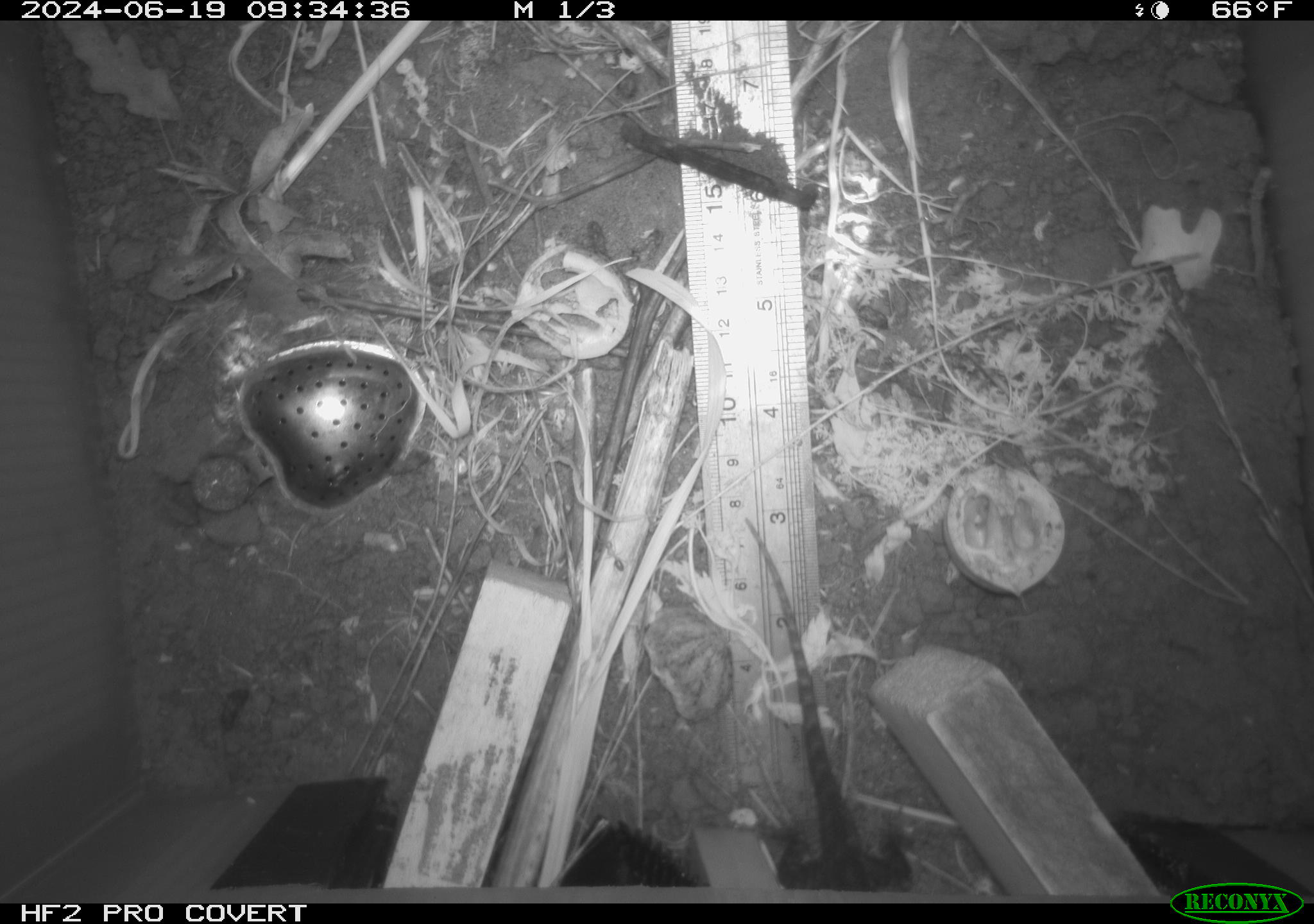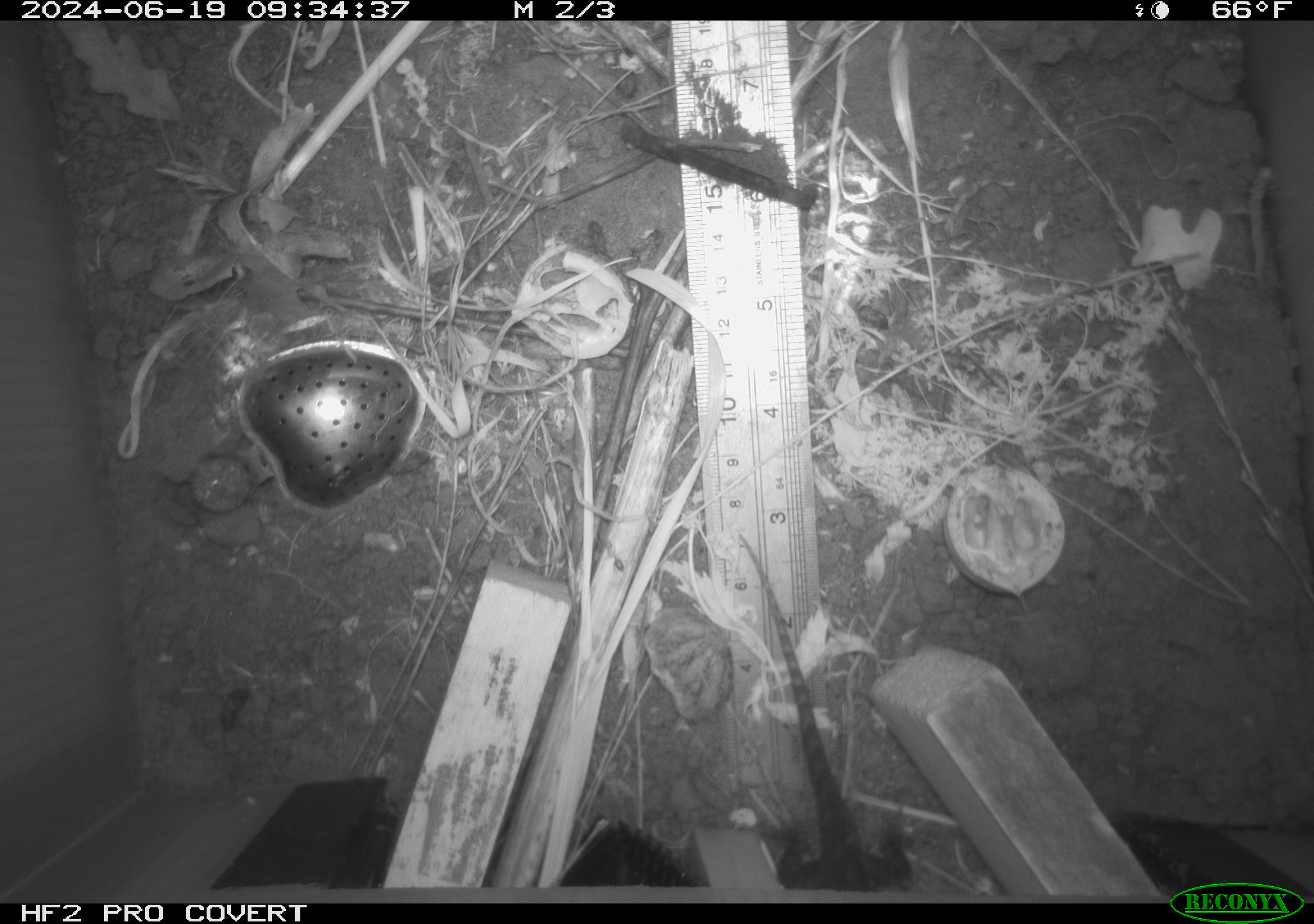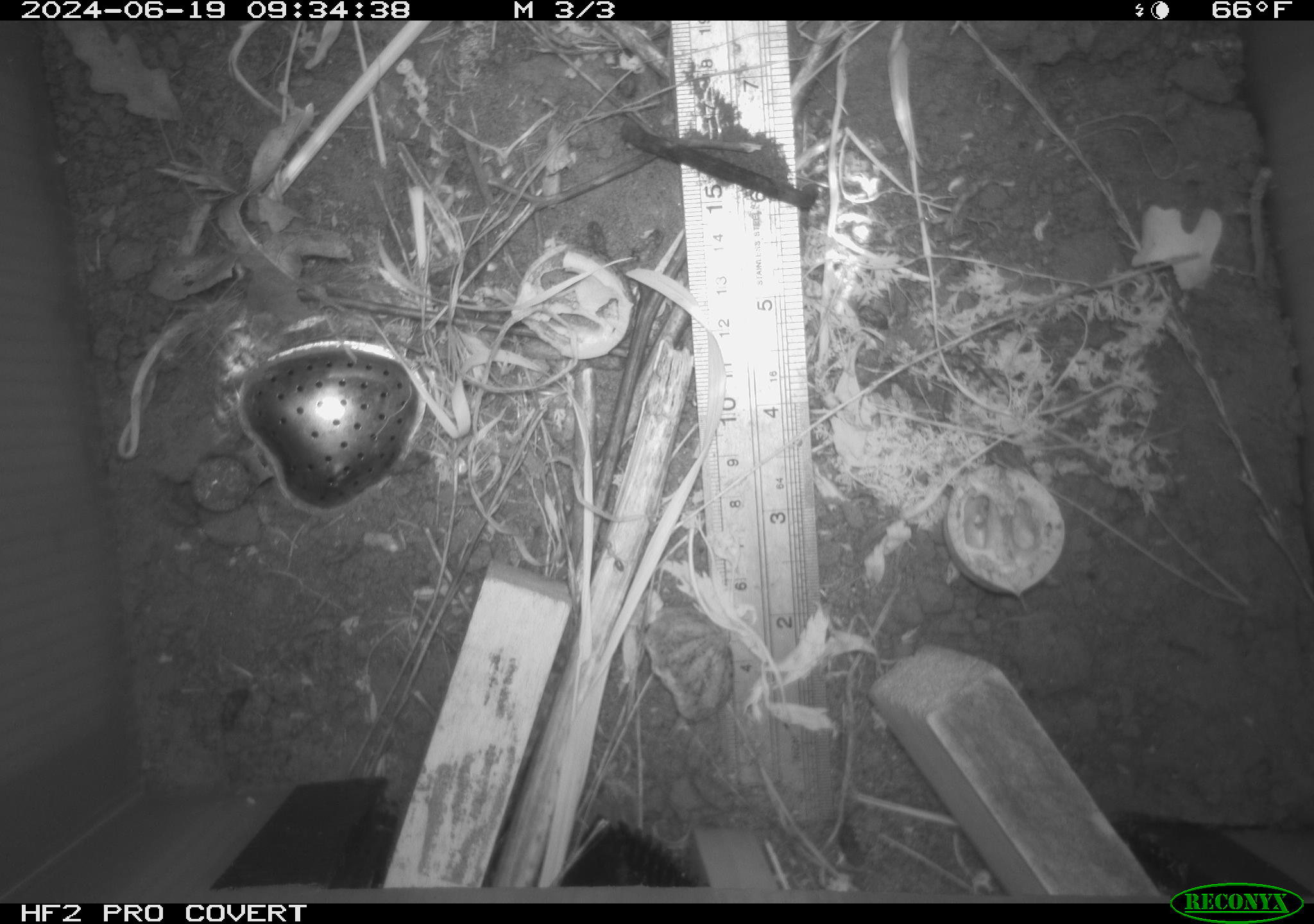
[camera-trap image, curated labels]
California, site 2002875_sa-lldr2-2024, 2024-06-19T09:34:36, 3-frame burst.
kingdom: Animalia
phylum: Chordata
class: Reptilia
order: Squamata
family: Phrynosomatidae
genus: Sceloporus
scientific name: Sceloporus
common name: spiny lizards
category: sceloporus species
Sceloporus species (spiny lizards) (Sceloporus).